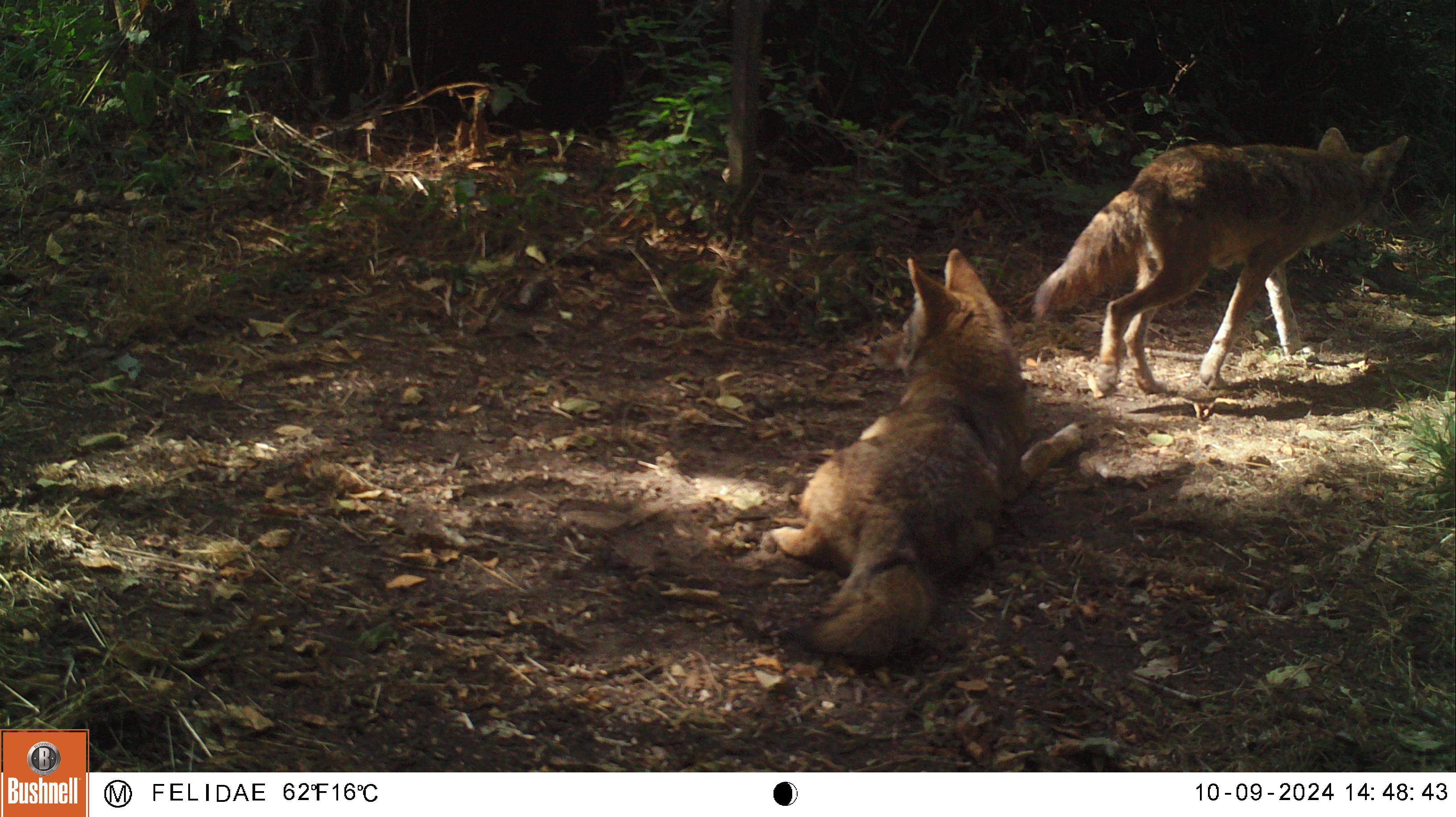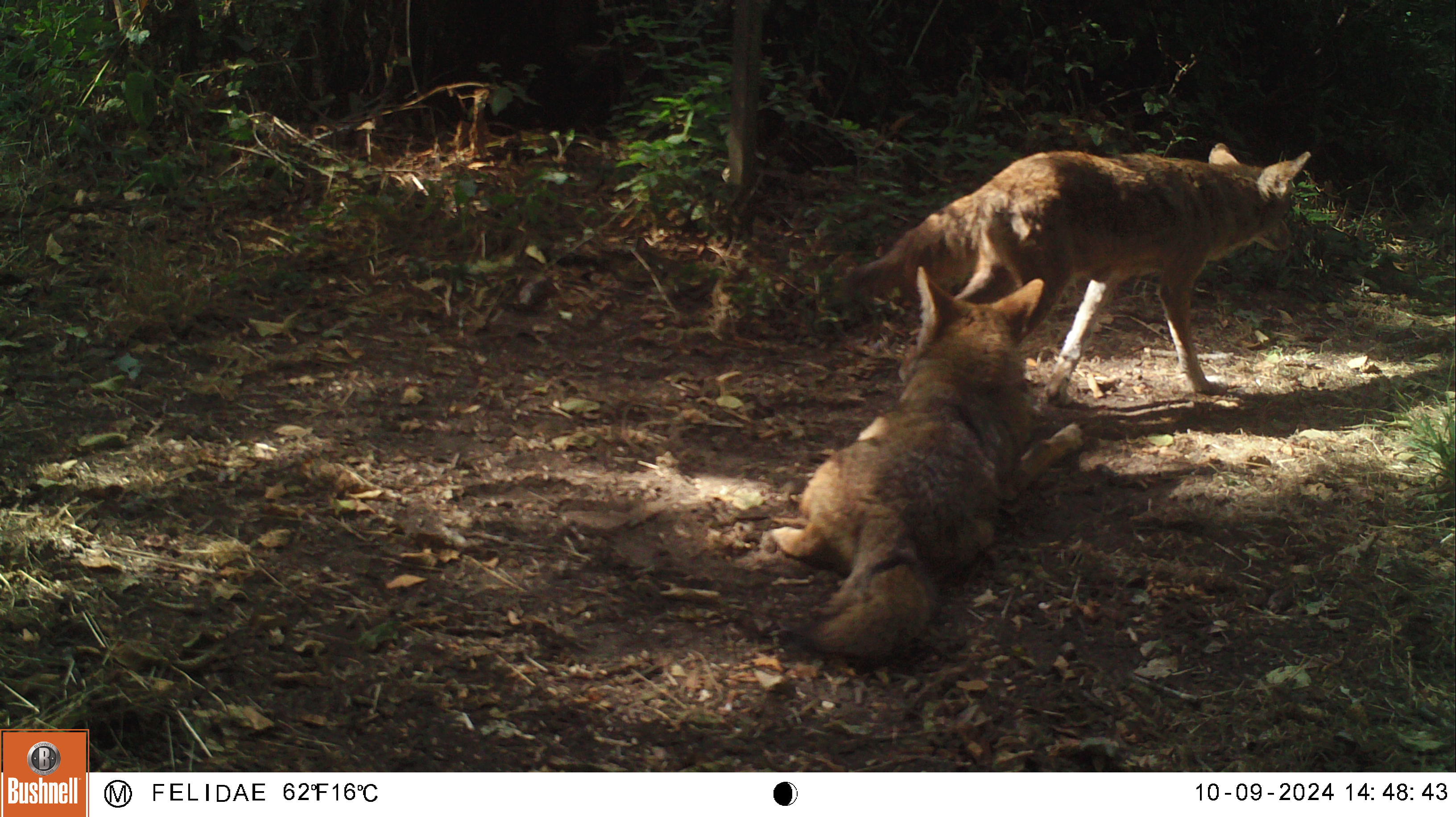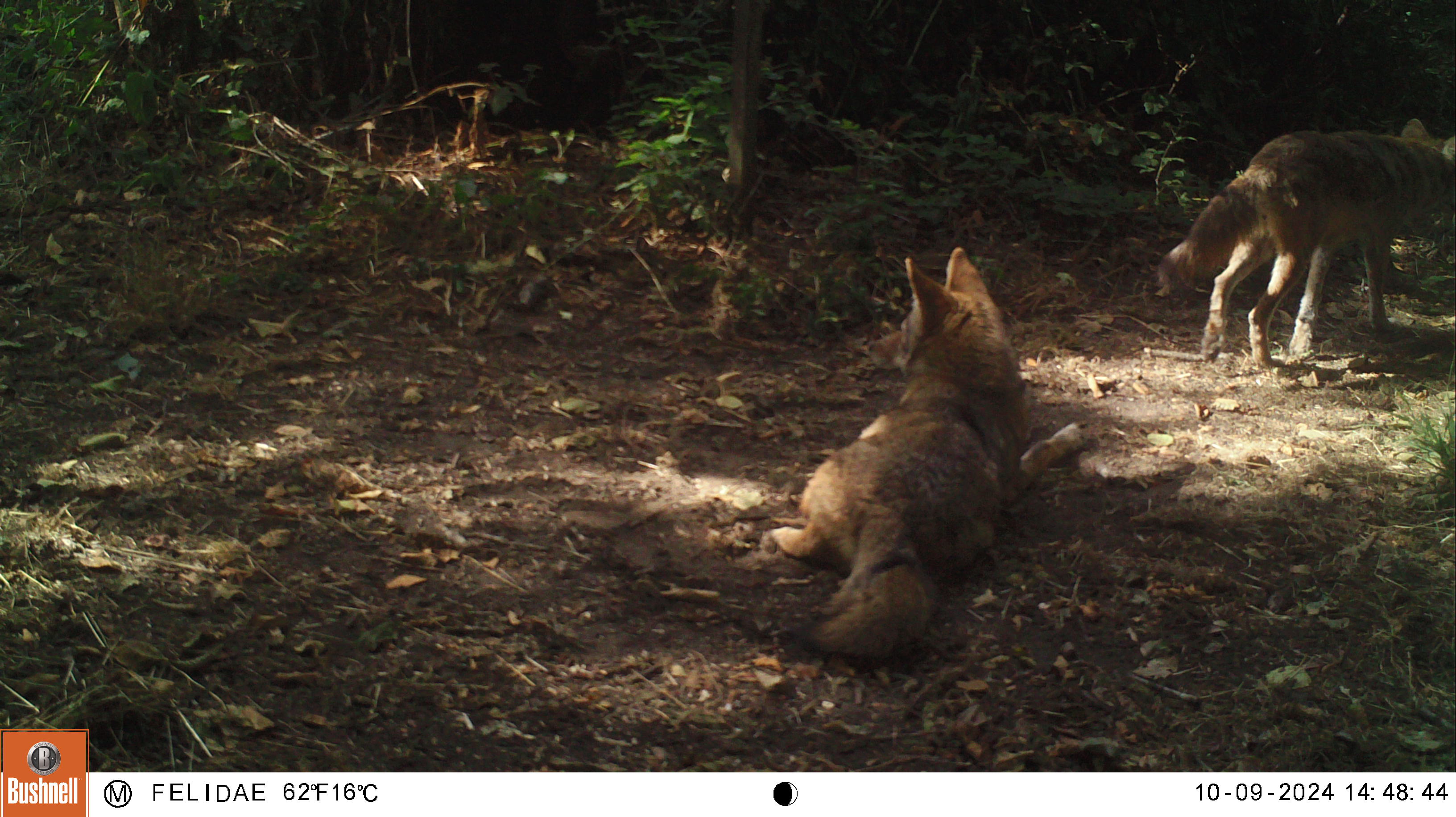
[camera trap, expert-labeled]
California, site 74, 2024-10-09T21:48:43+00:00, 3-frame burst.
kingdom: Animalia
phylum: Chordata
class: Mammalia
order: Carnivora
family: Canidae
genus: Canis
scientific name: Canis latrans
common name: coyote